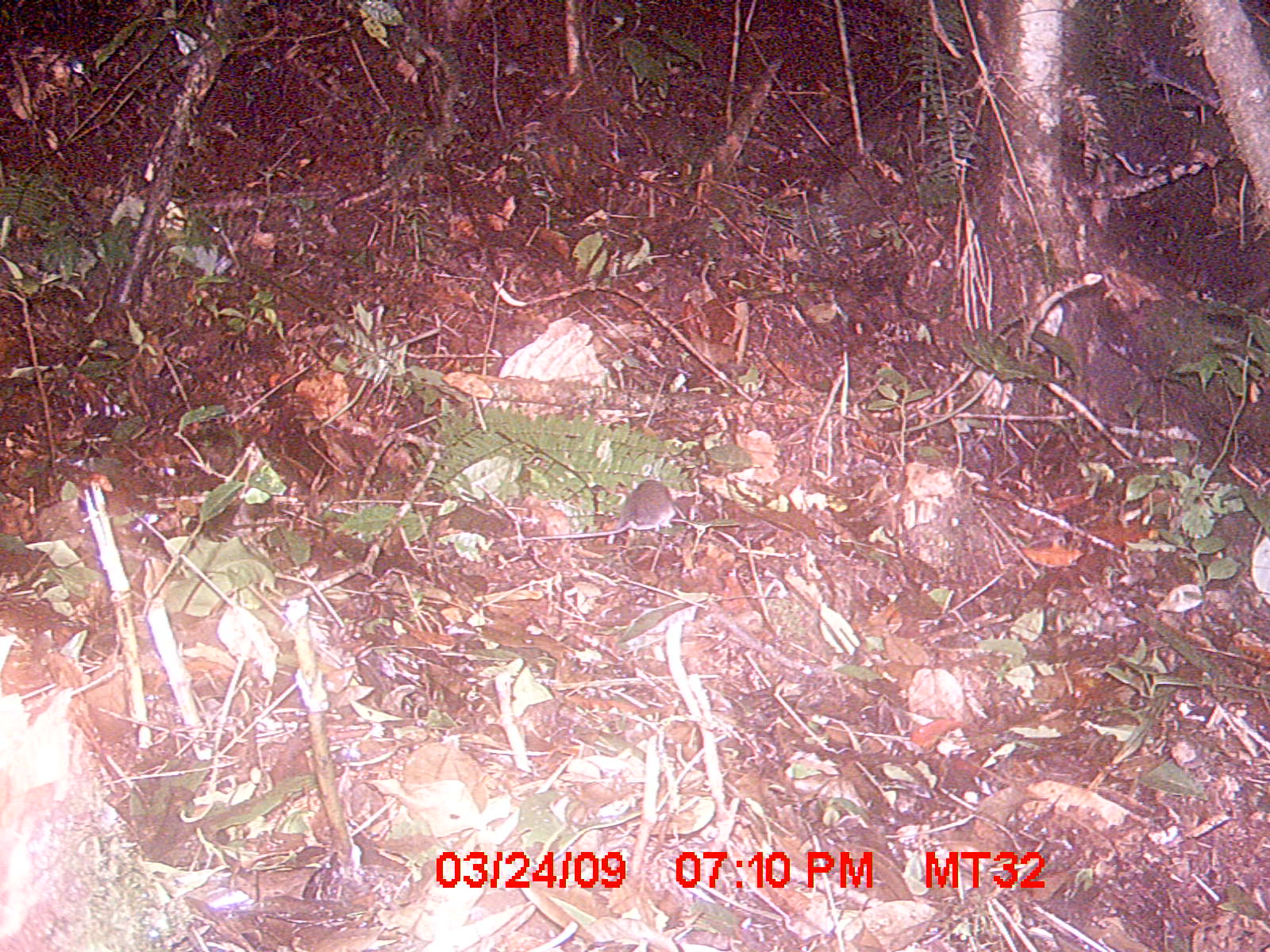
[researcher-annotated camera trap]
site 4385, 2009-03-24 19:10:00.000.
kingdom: Animalia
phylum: Chordata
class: Mammalia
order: Rodentia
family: Nesomyidae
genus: Eliurus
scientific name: Eliurus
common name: eliurus rat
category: eliurus sp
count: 1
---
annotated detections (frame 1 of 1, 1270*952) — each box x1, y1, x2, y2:
eliurus sp: 523, 478, 675, 540